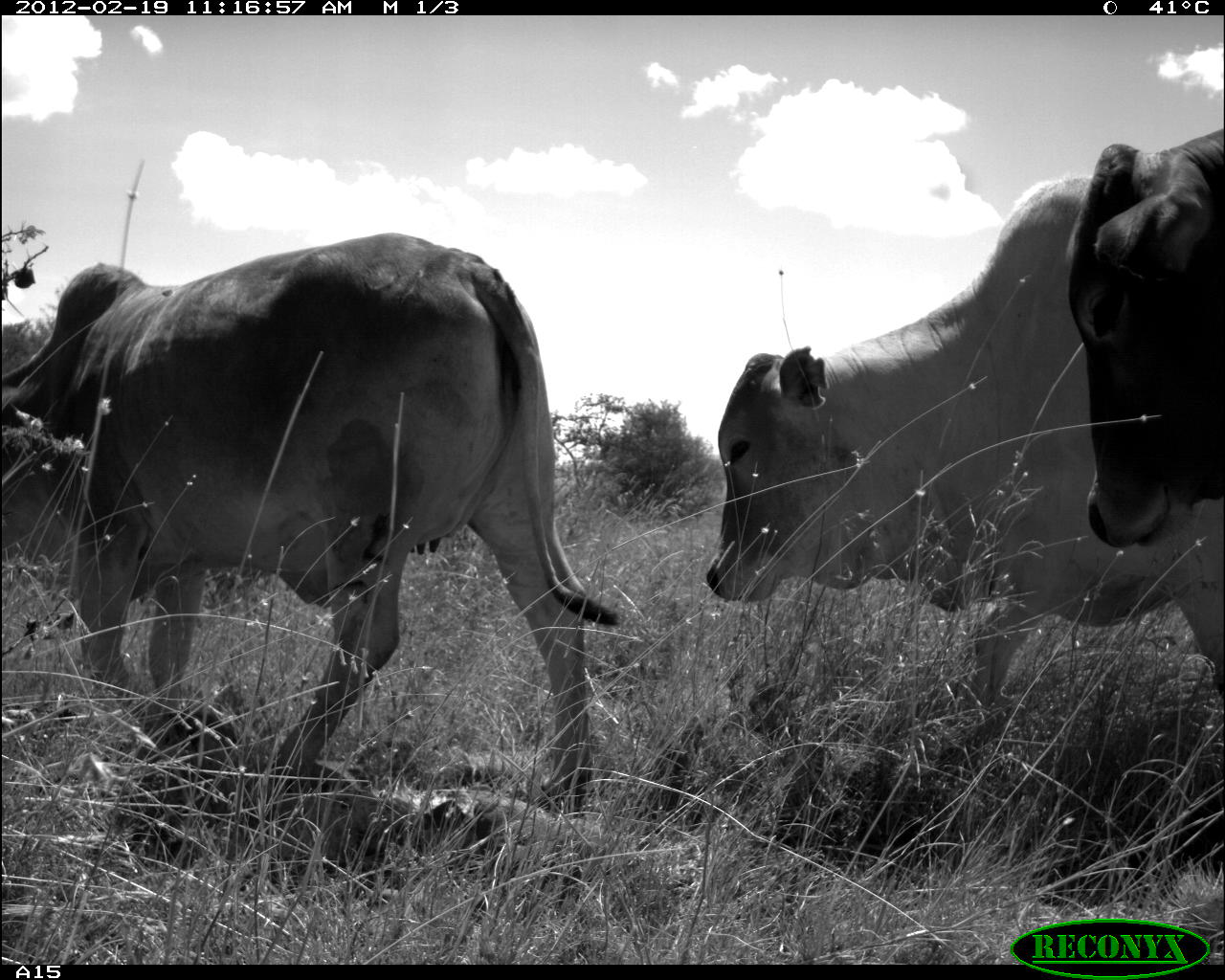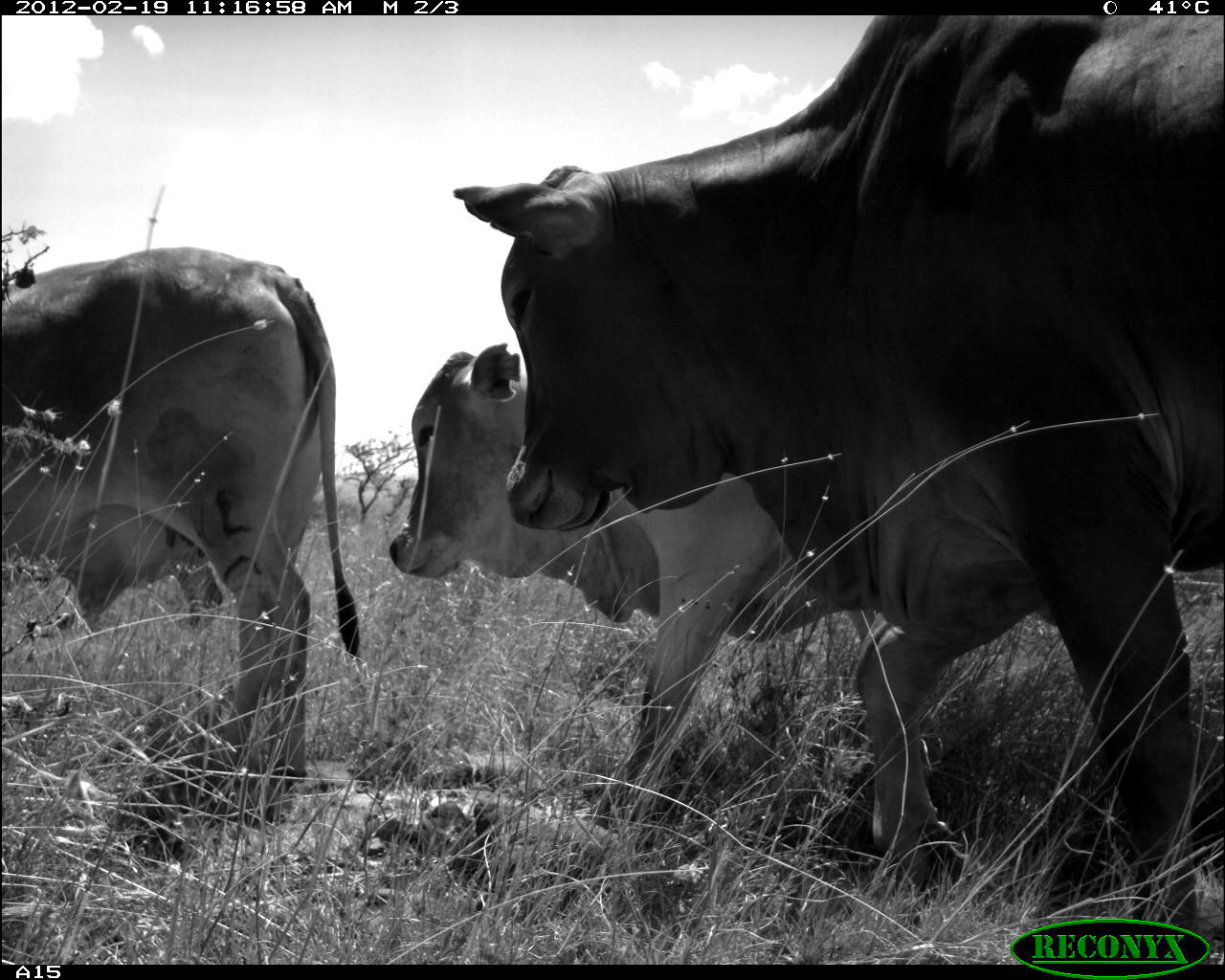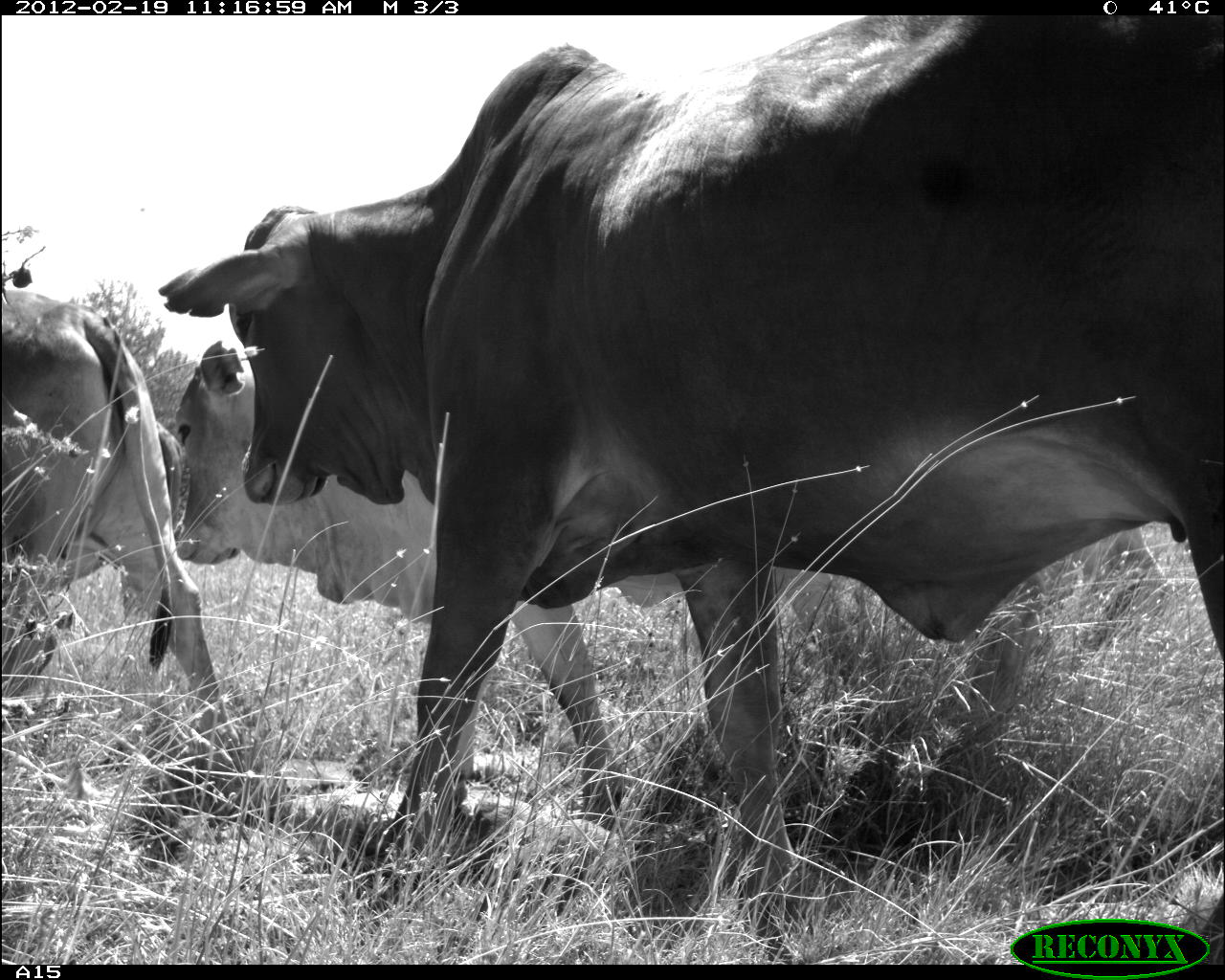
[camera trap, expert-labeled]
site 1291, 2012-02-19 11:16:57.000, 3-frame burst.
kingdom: Animalia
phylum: Chordata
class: Mammalia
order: Artiodactyla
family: Bovidae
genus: Bos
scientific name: Bos taurus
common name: domestic cattle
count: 3